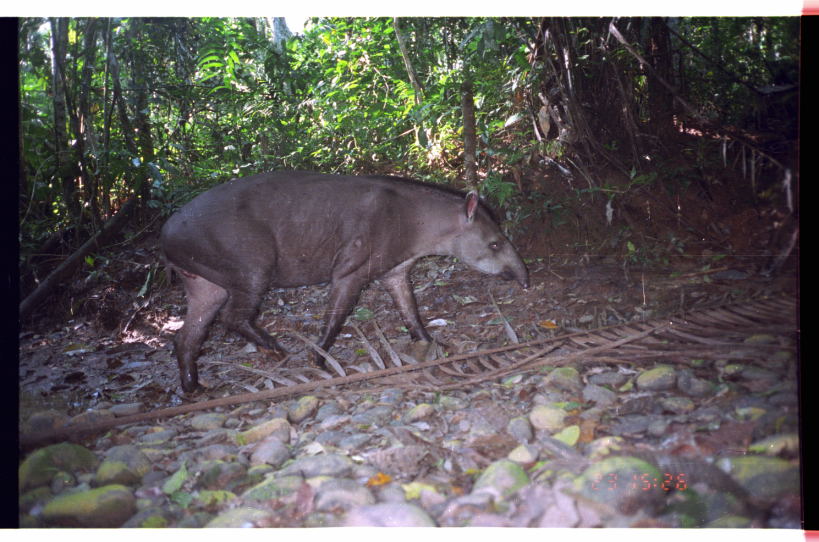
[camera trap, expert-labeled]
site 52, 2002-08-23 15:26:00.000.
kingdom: Animalia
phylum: Chordata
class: Mammalia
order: Perissodactyla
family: Tapiridae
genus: Tapirus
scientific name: Tapirus terrestris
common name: south american tapir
Tapirus terrestris (south american tapir).